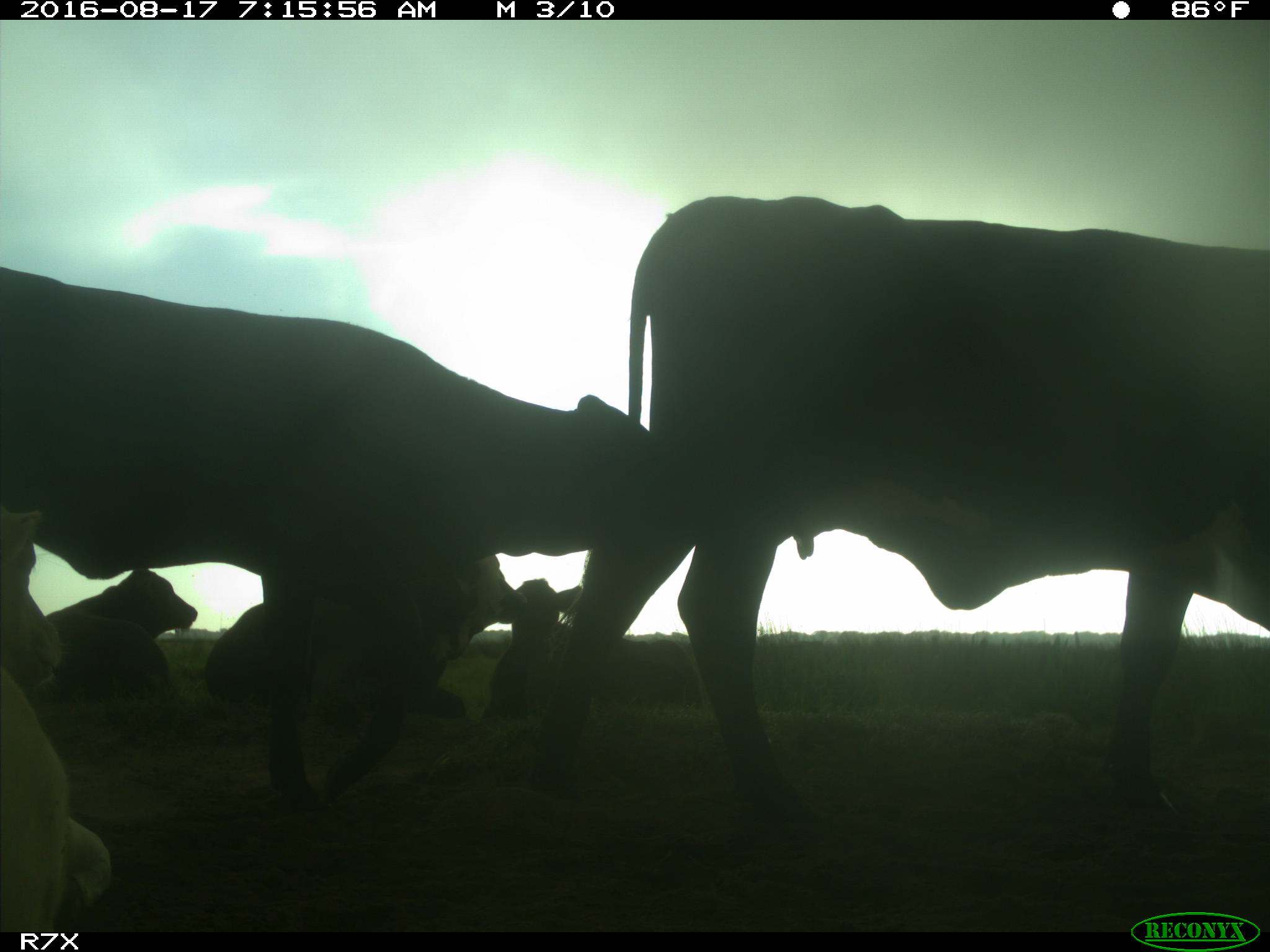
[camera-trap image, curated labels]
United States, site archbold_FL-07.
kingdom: Animalia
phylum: Chordata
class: Mammalia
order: Artiodactyla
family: Bovidae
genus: Bos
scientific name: Bos taurus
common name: domestic cow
Bos taurus (domestic cow).